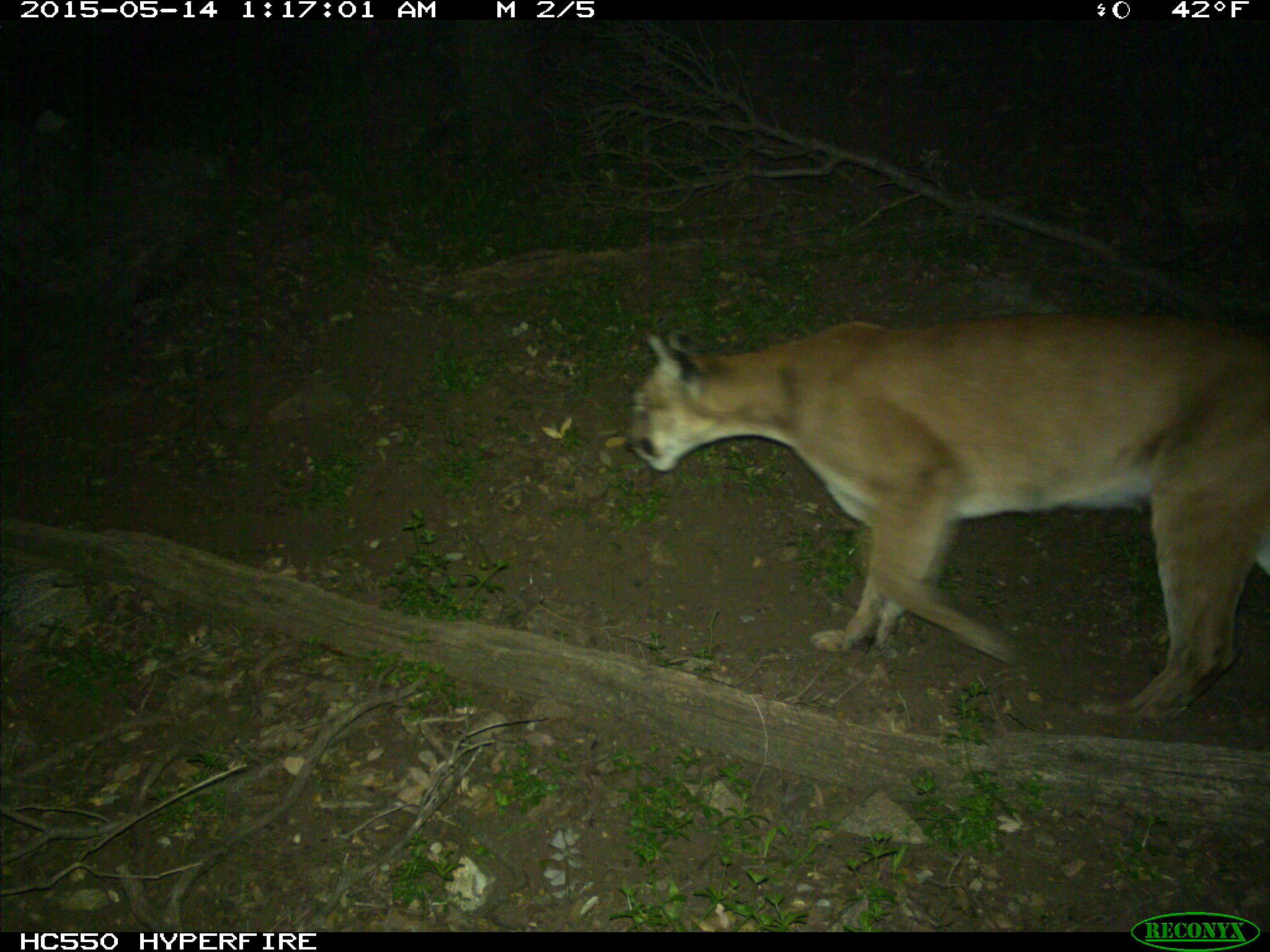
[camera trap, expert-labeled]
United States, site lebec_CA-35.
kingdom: Animalia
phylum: Chordata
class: Mammalia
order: Carnivora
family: Felidae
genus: Puma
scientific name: Puma concolor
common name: mountain lion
Puma concolor (mountain lion).